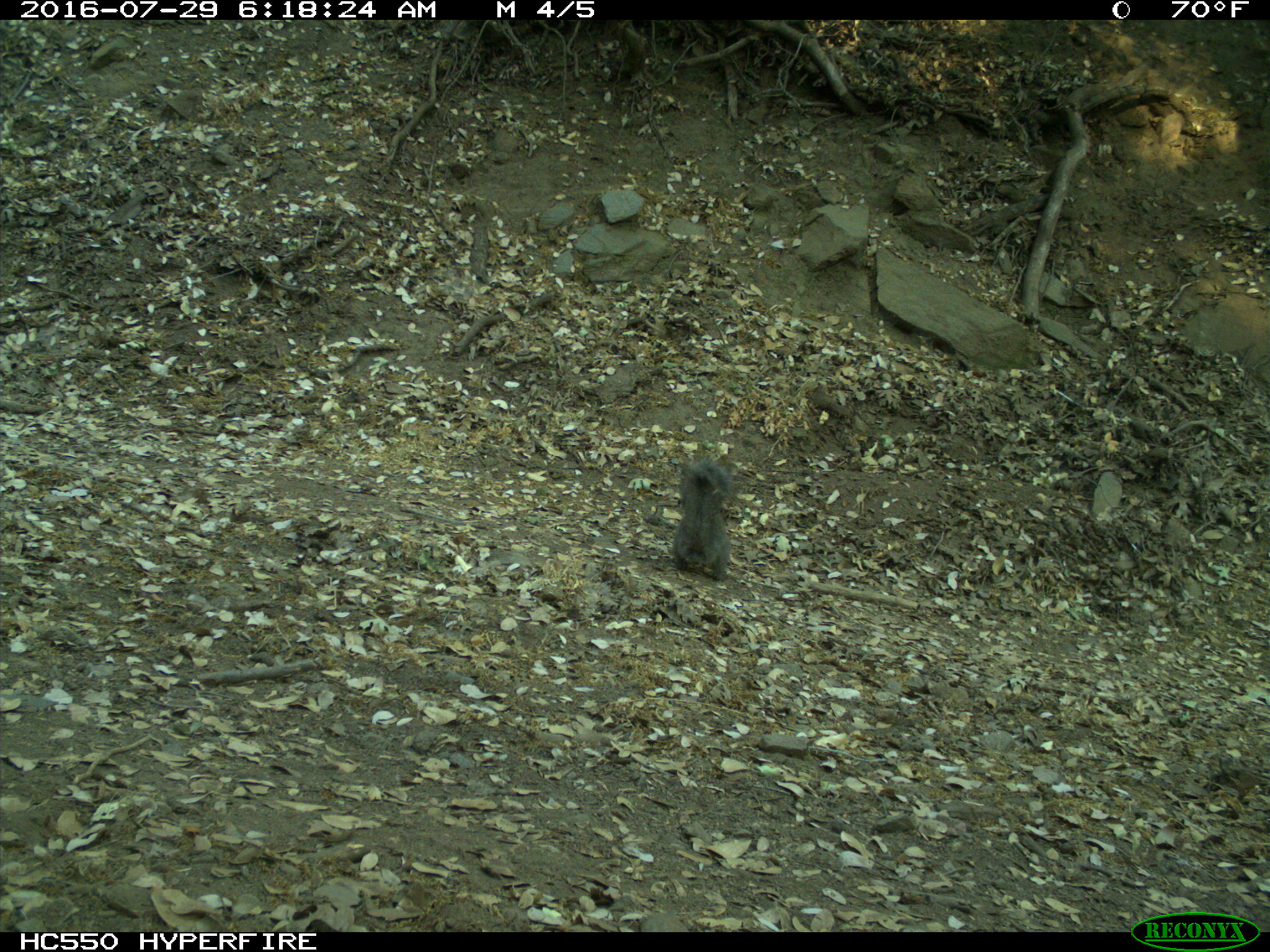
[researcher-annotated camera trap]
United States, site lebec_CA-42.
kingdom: Animalia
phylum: Chordata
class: Mammalia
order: Rodentia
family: Sciuridae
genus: Sciurus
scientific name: Sciurus carolinensis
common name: eastern gray squirrel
Sciurus carolinensis (eastern gray squirrel).